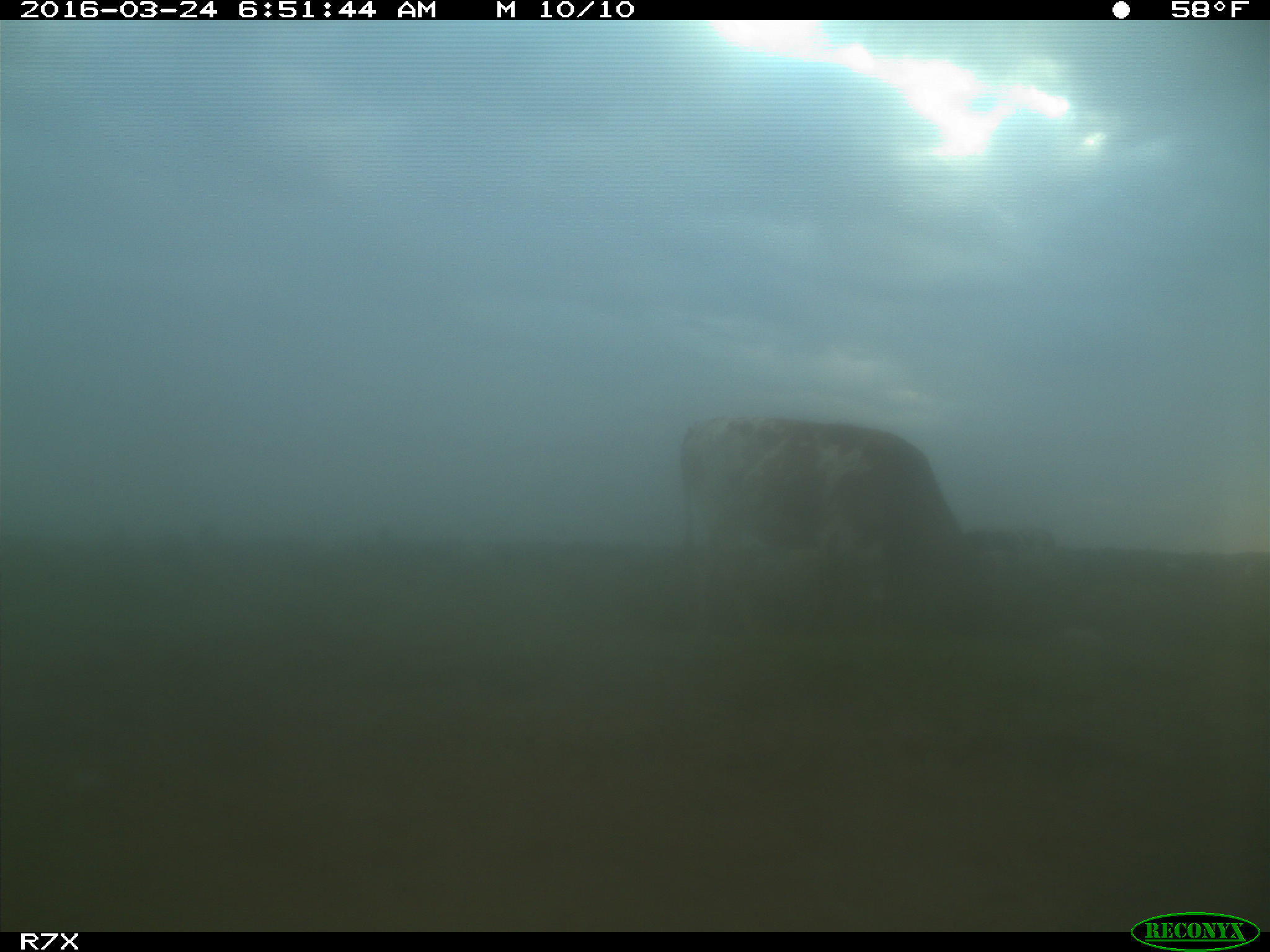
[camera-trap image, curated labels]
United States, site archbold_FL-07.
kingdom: Animalia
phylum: Chordata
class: Mammalia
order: Artiodactyla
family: Bovidae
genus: Bos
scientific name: Bos taurus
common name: domestic cow